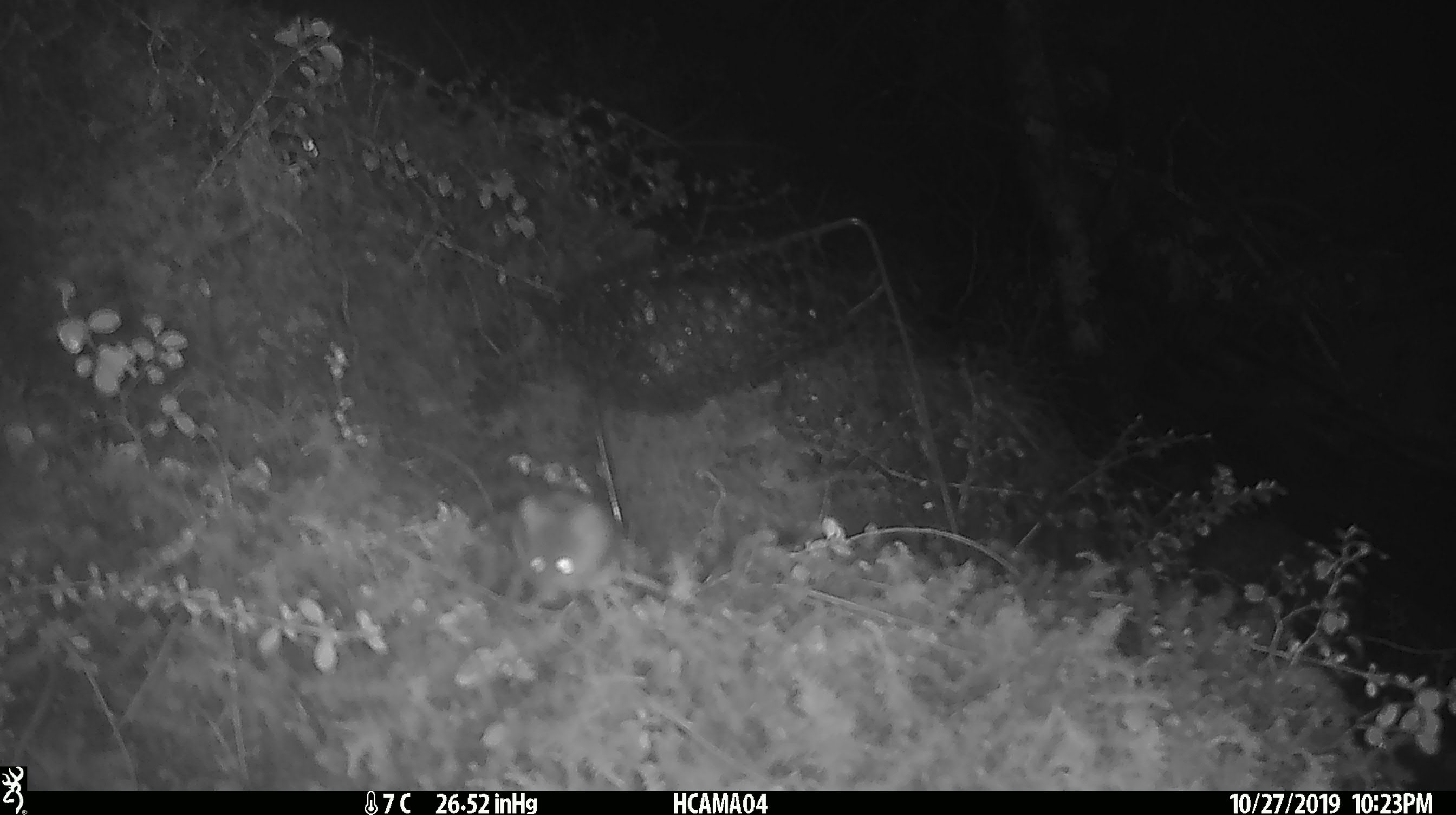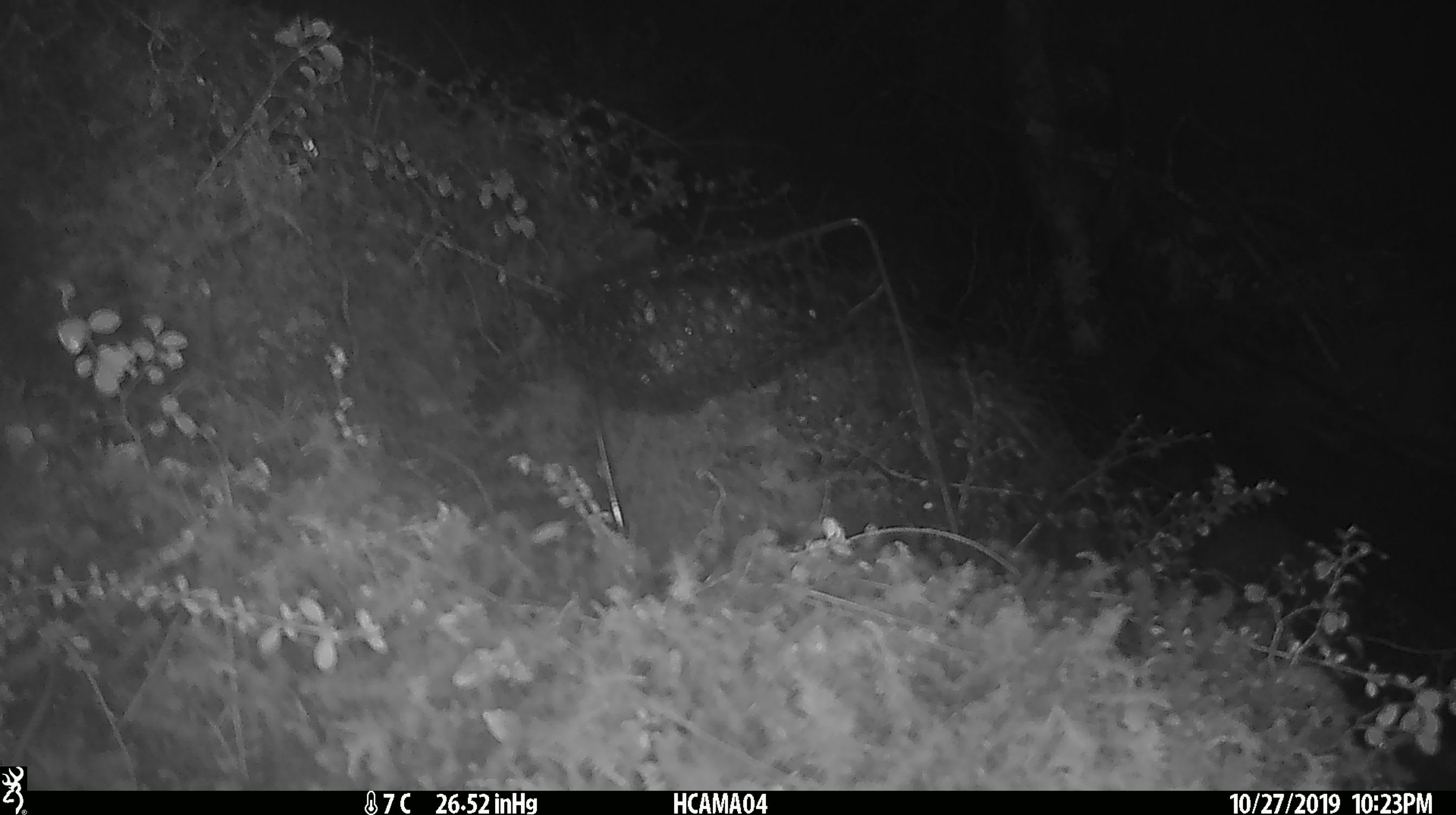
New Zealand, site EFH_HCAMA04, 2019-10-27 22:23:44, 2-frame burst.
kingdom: Animalia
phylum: Chordata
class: Mammalia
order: Rodentia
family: Muridae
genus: Mus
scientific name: Mus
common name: mouse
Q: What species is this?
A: Mouse (Mus).